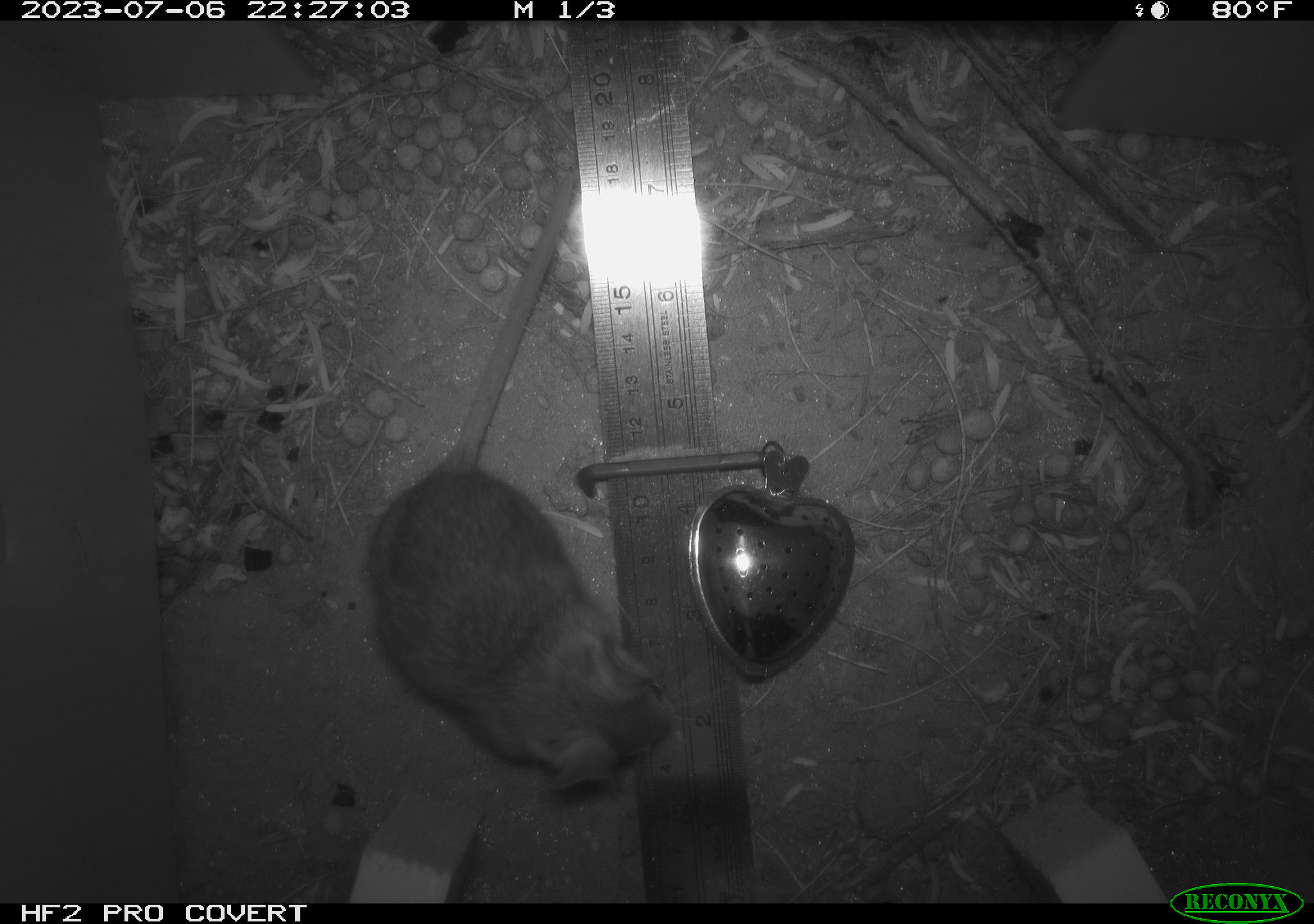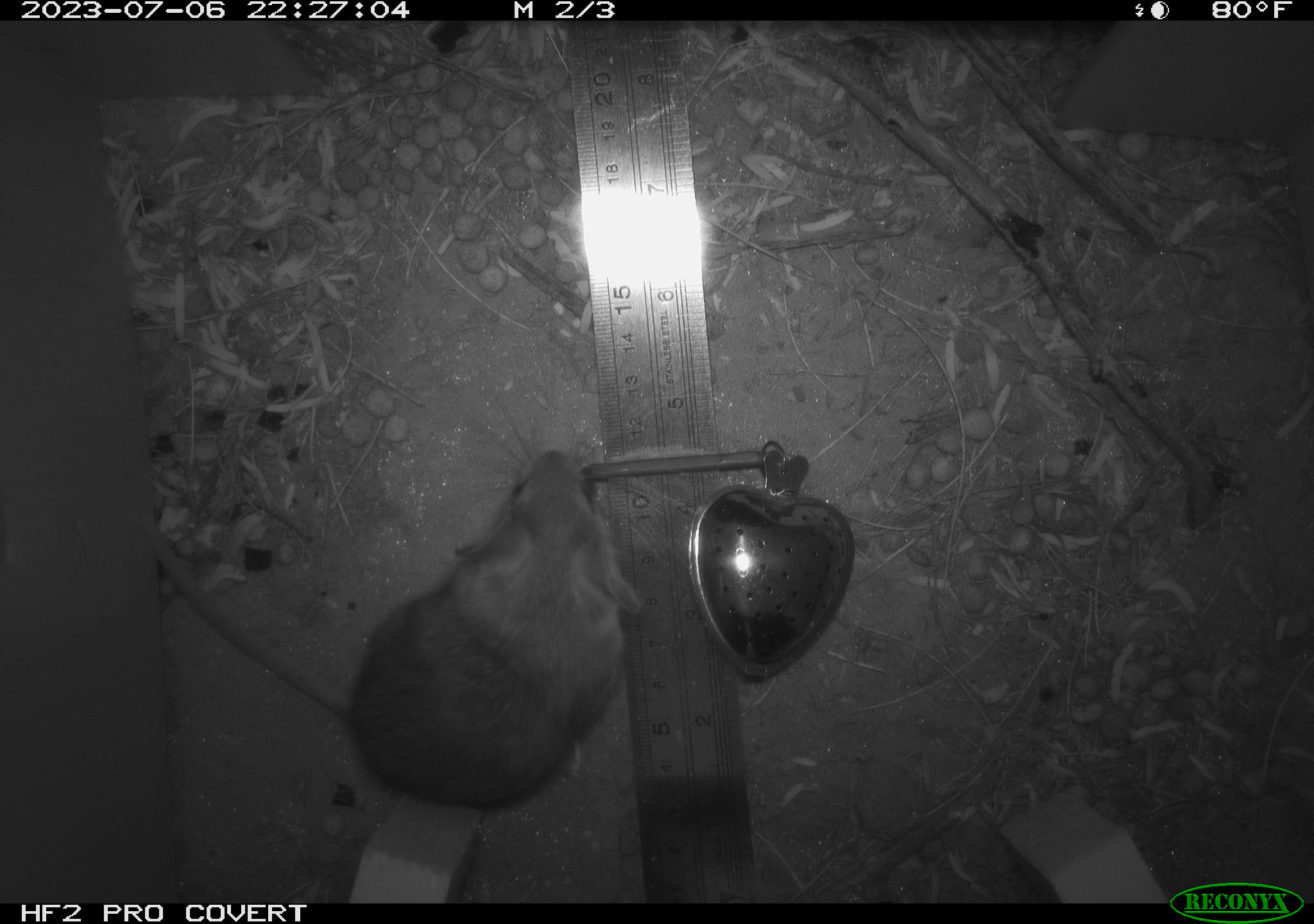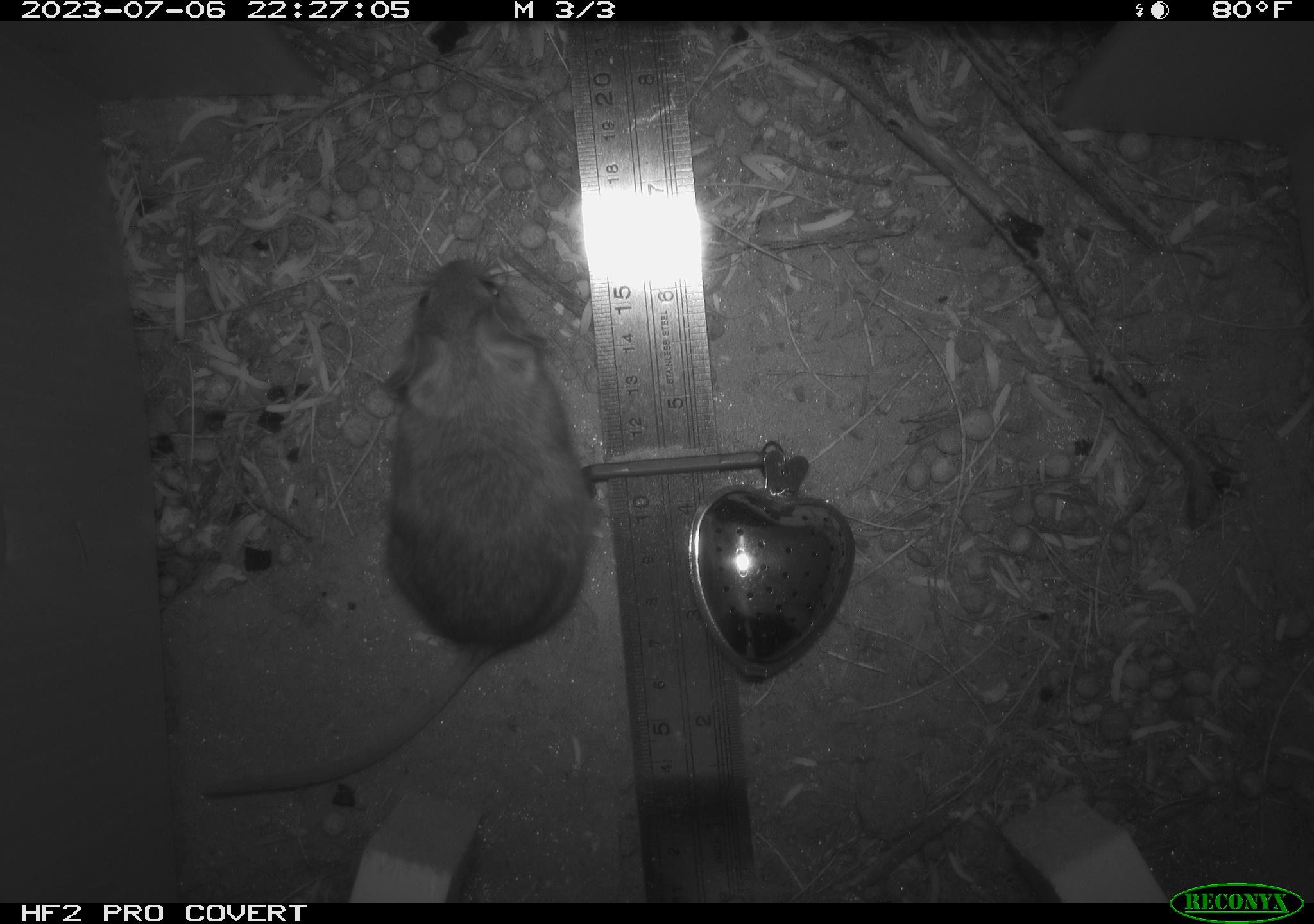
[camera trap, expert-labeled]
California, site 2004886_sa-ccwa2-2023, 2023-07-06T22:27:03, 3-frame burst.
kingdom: Animalia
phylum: Chordata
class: Mammalia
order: Rodentia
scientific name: Rodentia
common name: mouse species